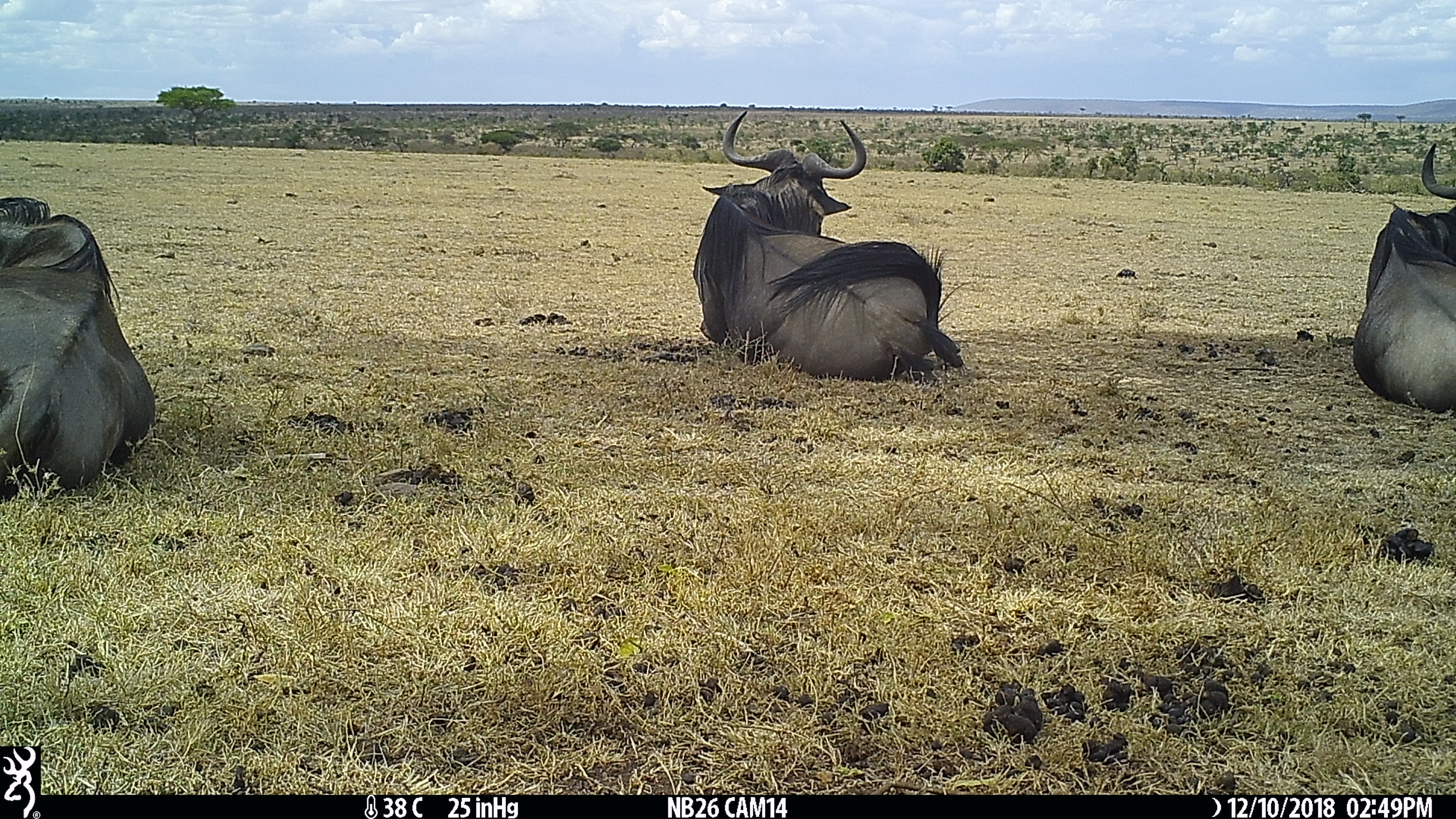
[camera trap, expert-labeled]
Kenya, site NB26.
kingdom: Animalia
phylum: Chordata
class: Mammalia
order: Artiodactyla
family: Bovidae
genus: Connochaetes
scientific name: Connochaetes taurinus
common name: blue wildebeest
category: wildebeest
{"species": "wildebeest (blue wildebeest) (Connochaetes taurinus)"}